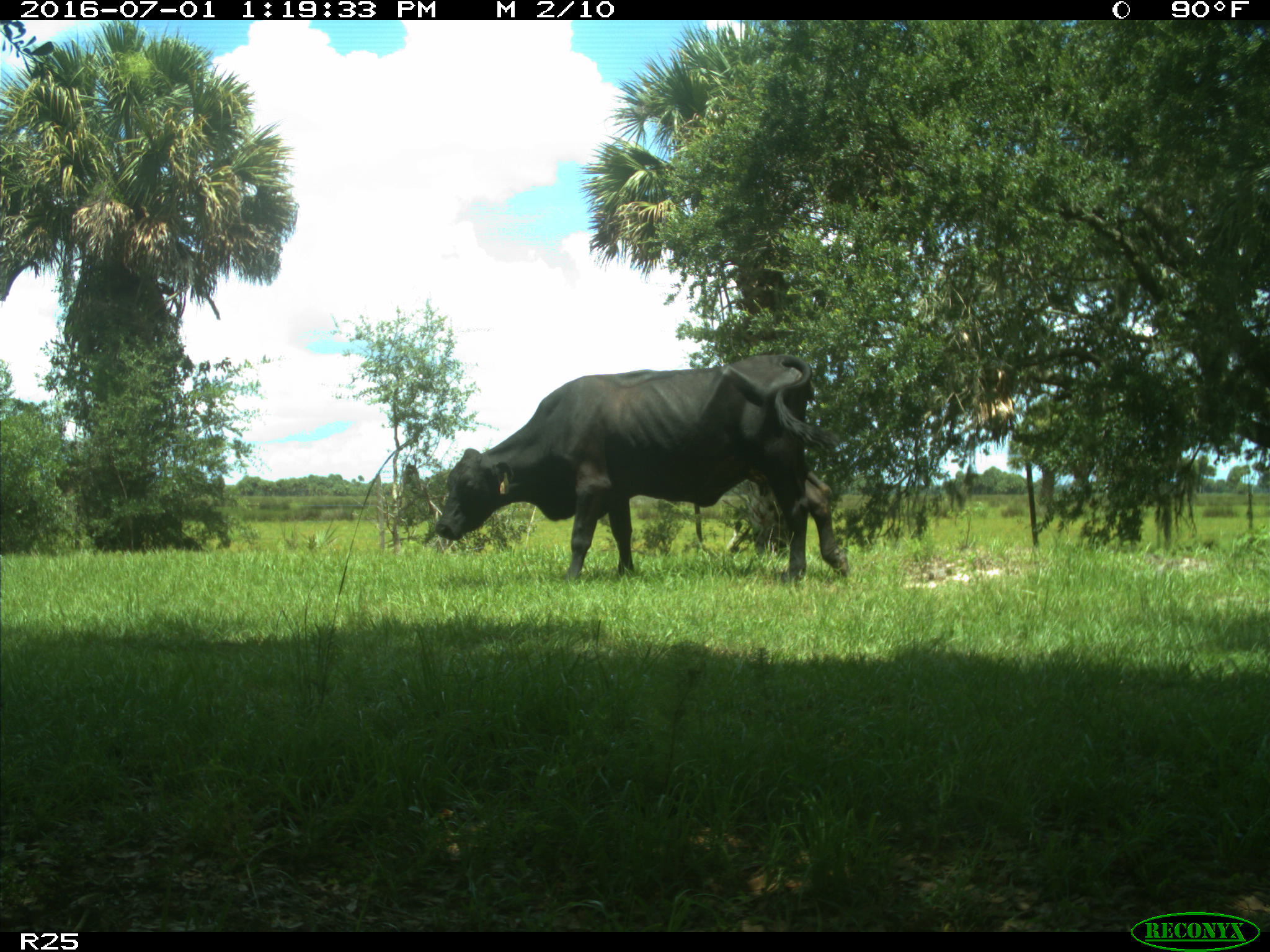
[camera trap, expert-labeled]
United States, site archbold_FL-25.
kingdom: Animalia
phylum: Chordata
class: Mammalia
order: Artiodactyla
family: Bovidae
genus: Bos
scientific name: Bos taurus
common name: domestic cow